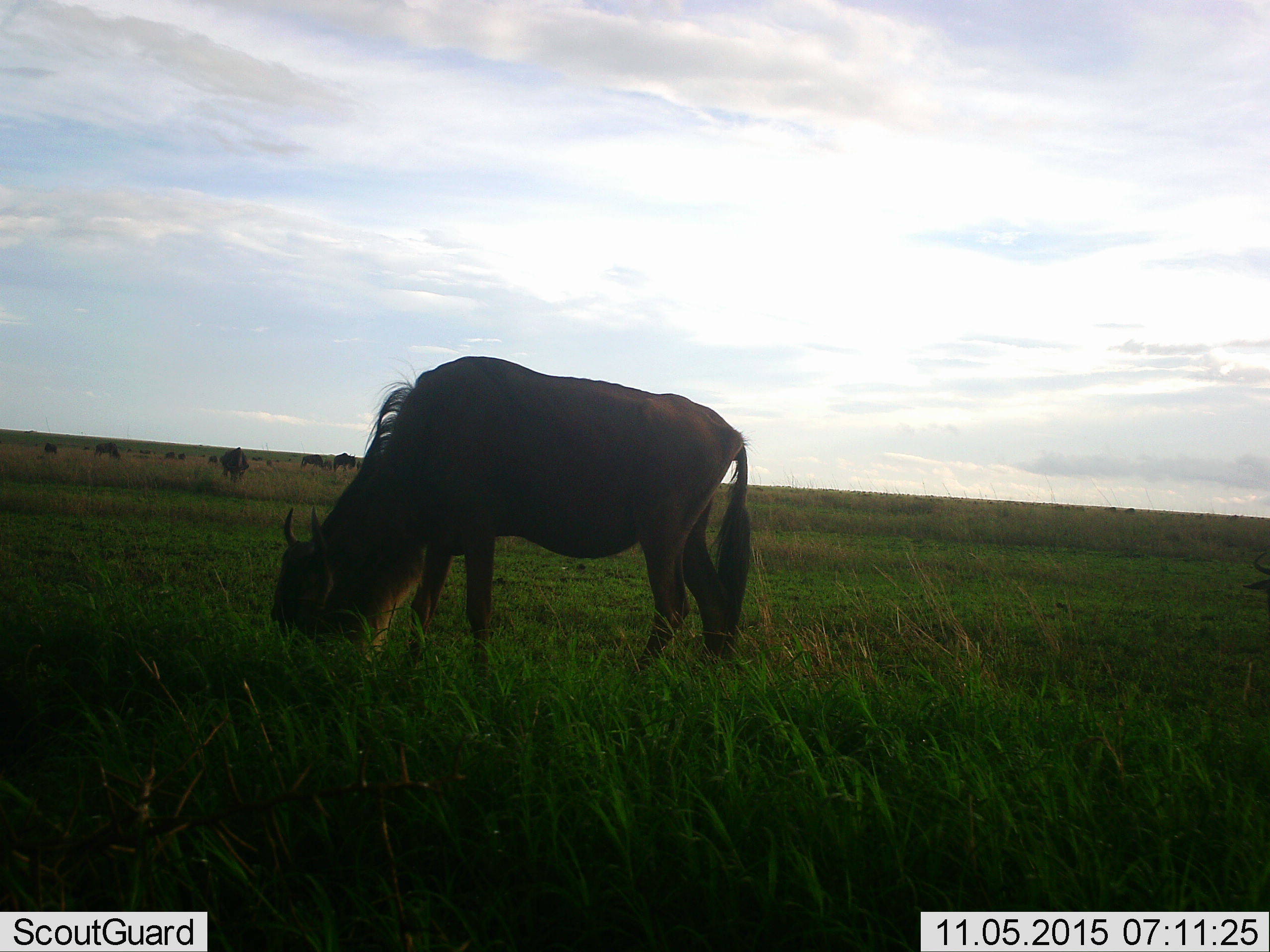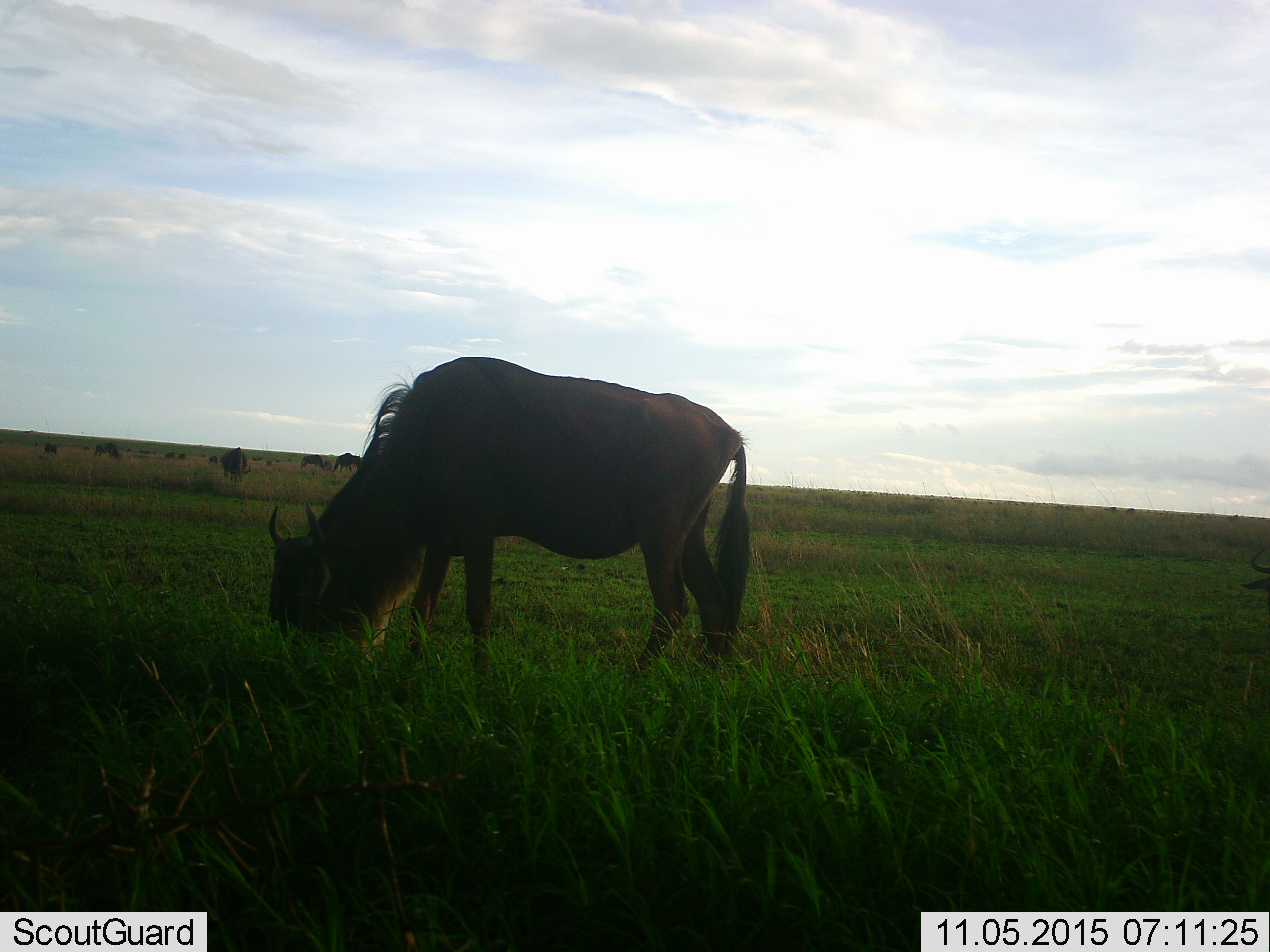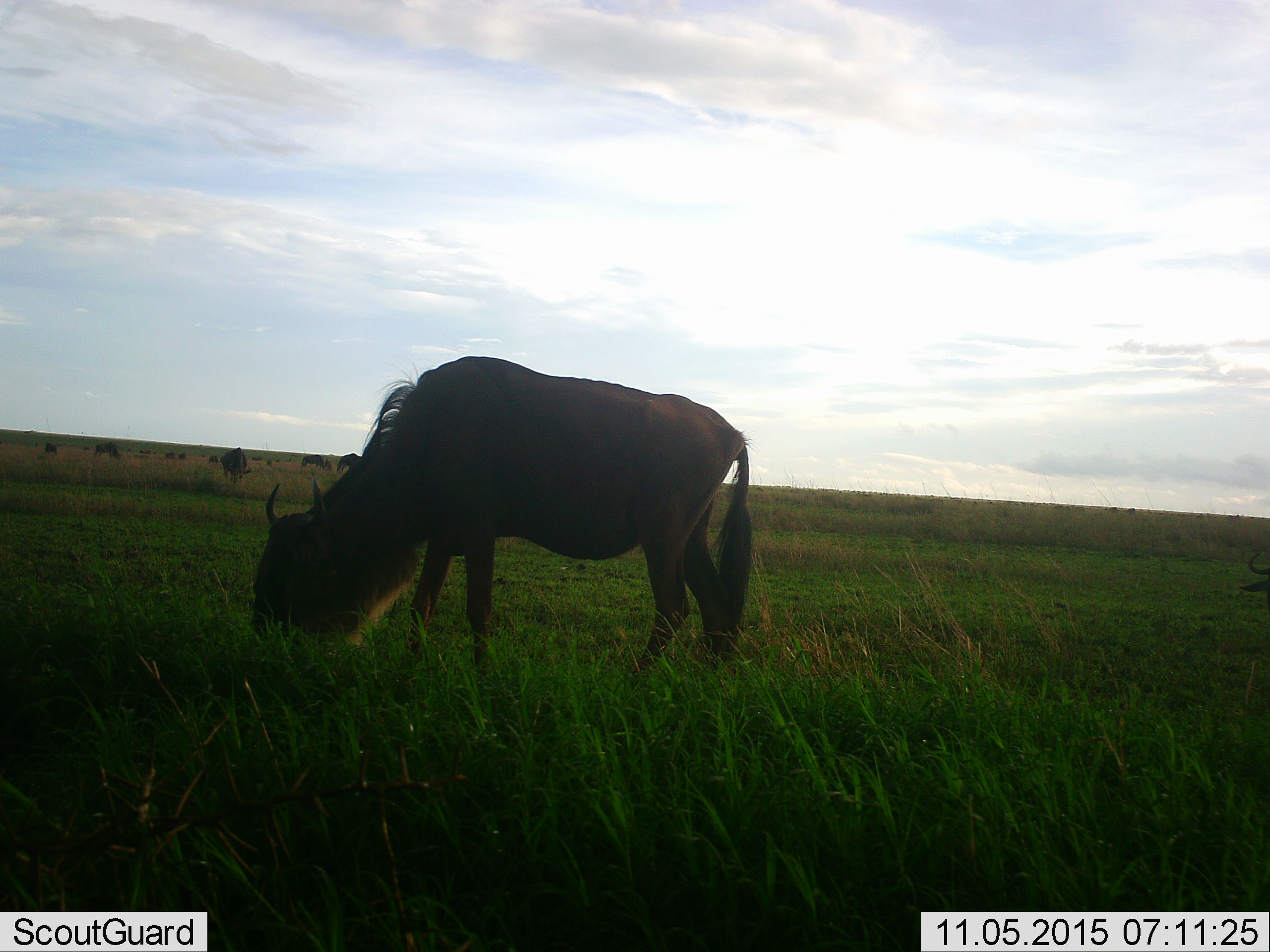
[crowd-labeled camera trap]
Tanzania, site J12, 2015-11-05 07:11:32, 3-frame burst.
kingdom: Animalia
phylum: Chordata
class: Mammalia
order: Artiodactyla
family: Bovidae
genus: Connochaetes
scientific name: Connochaetes taurinus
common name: blue wildebeest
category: wildebeest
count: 11-50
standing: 62%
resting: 0%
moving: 25%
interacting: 0%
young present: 12%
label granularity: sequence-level